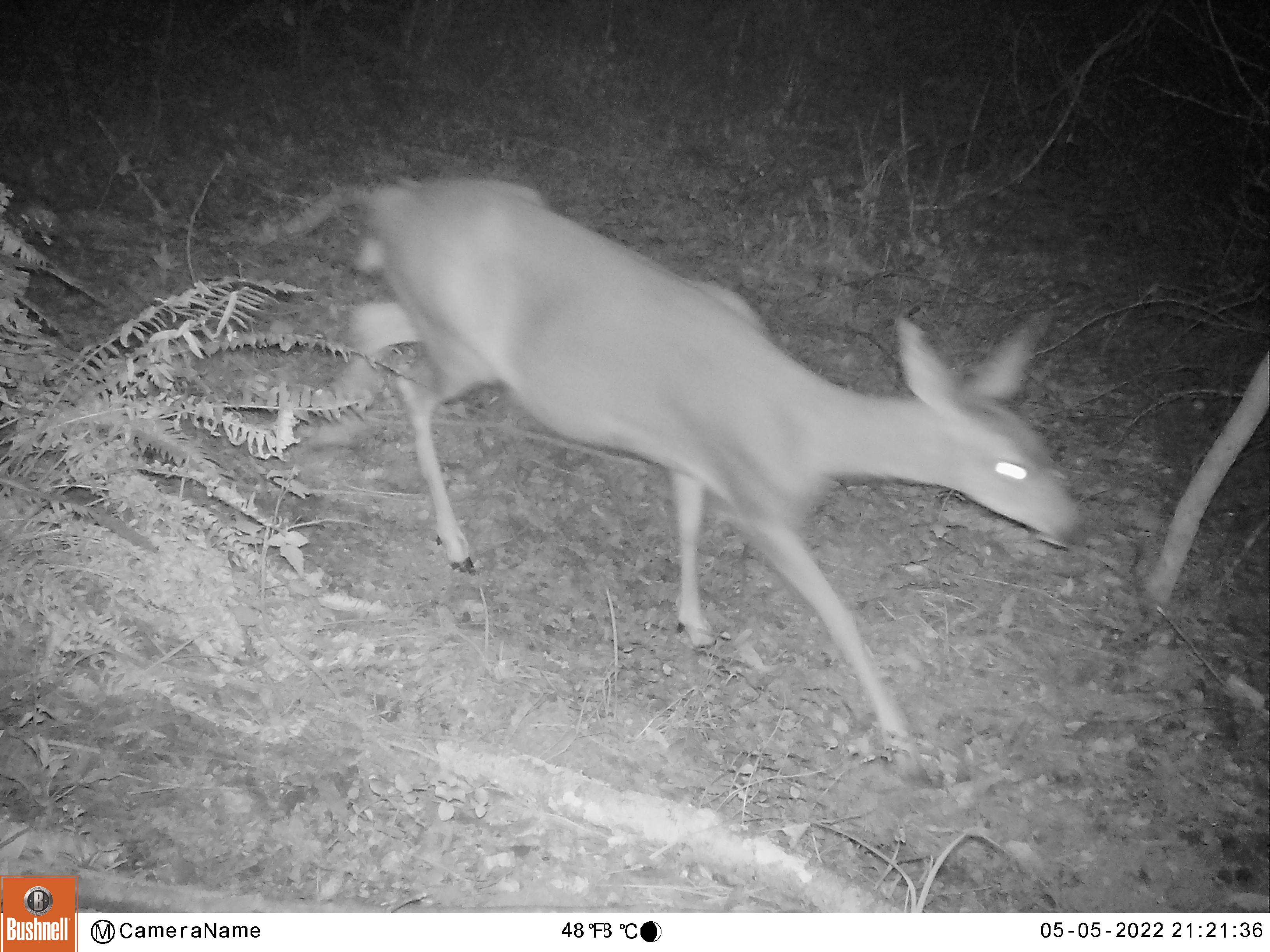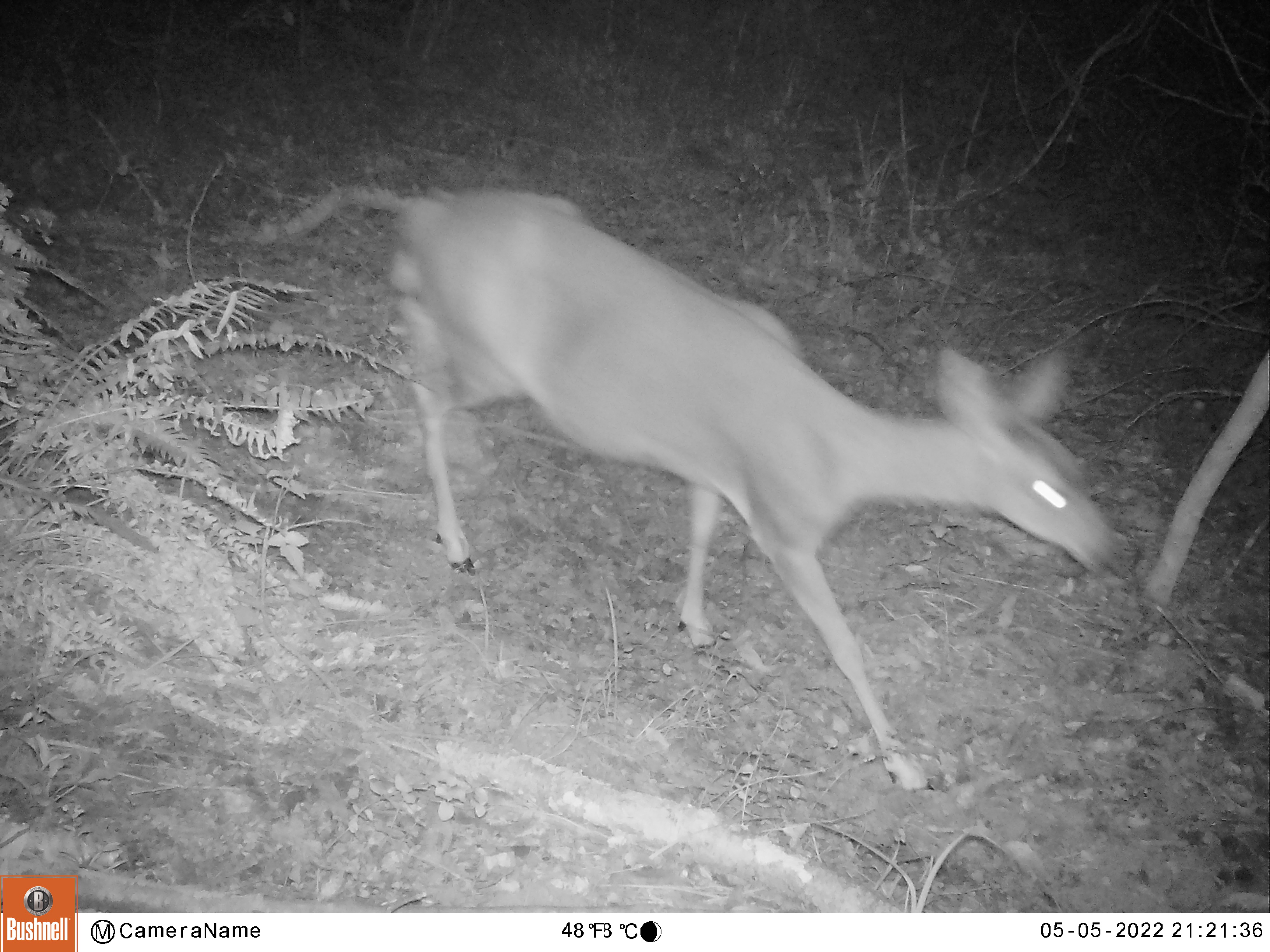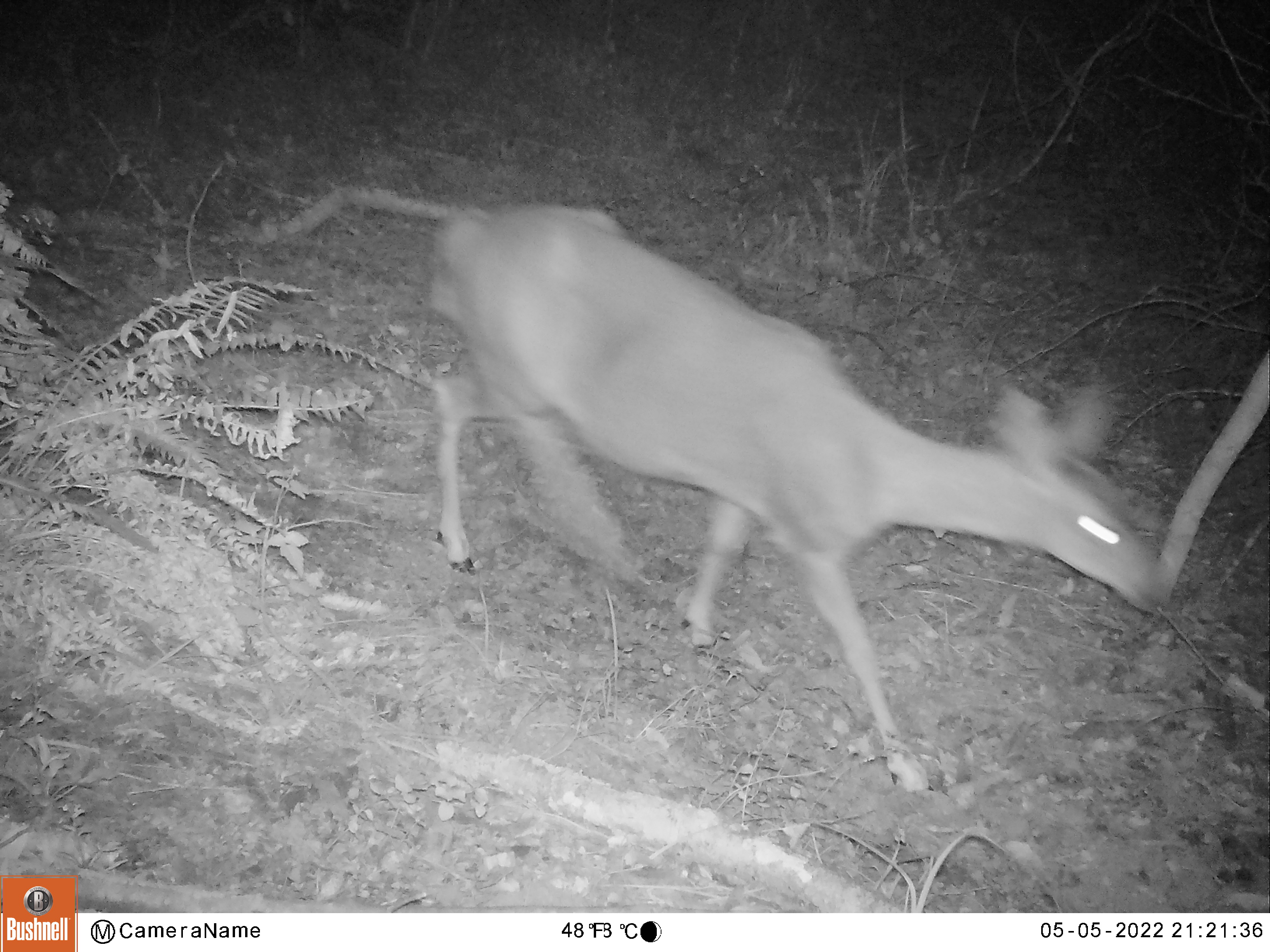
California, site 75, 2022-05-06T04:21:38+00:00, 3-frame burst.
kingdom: Animalia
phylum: Chordata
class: Mammalia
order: Artiodactyla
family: Cervidae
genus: Odocoileus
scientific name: Odocoileus hemionus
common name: mule deer